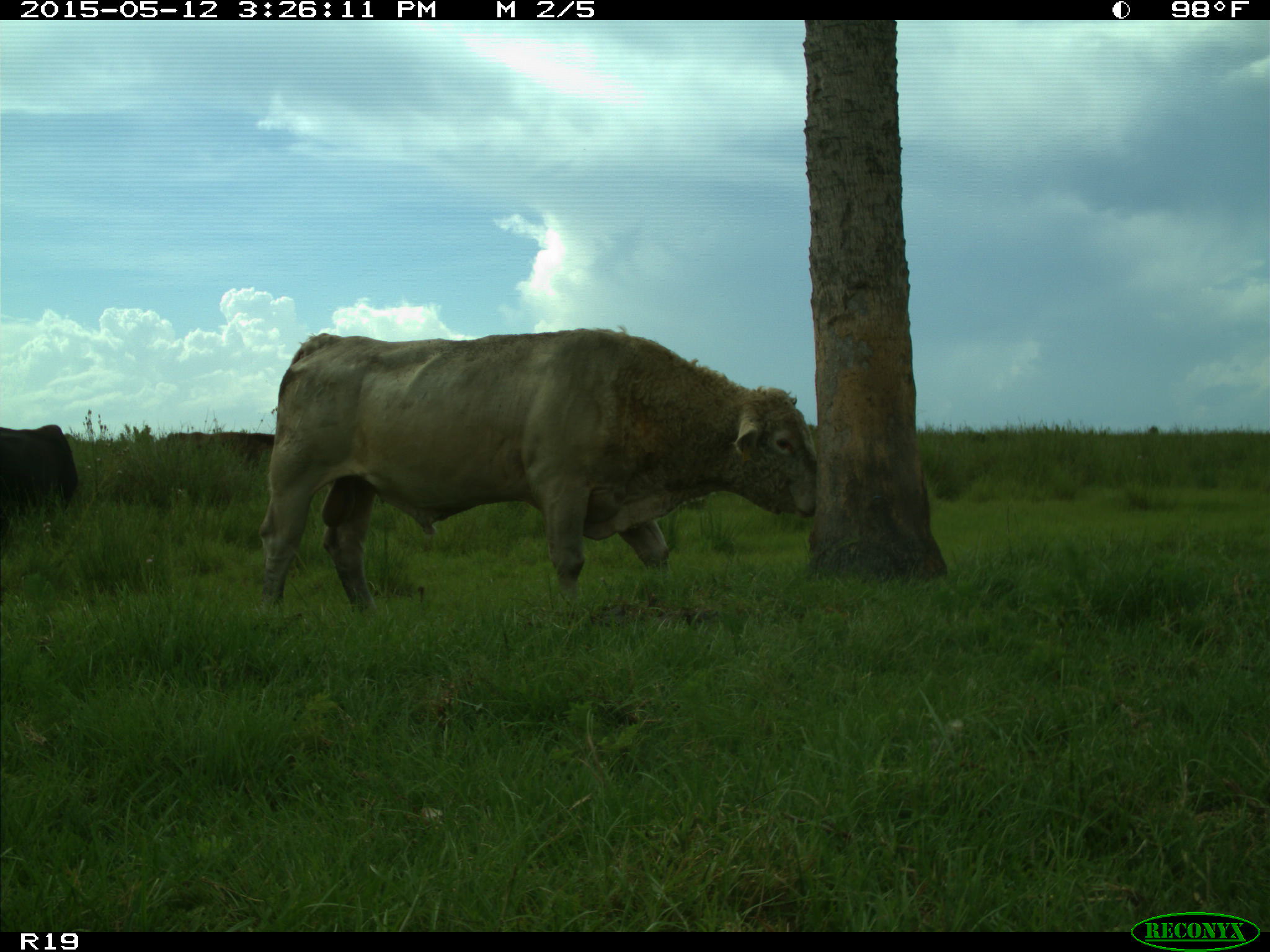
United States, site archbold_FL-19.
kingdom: Animalia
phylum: Chordata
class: Mammalia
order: Artiodactyla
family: Bovidae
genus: Bos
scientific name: Bos taurus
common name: domestic cow